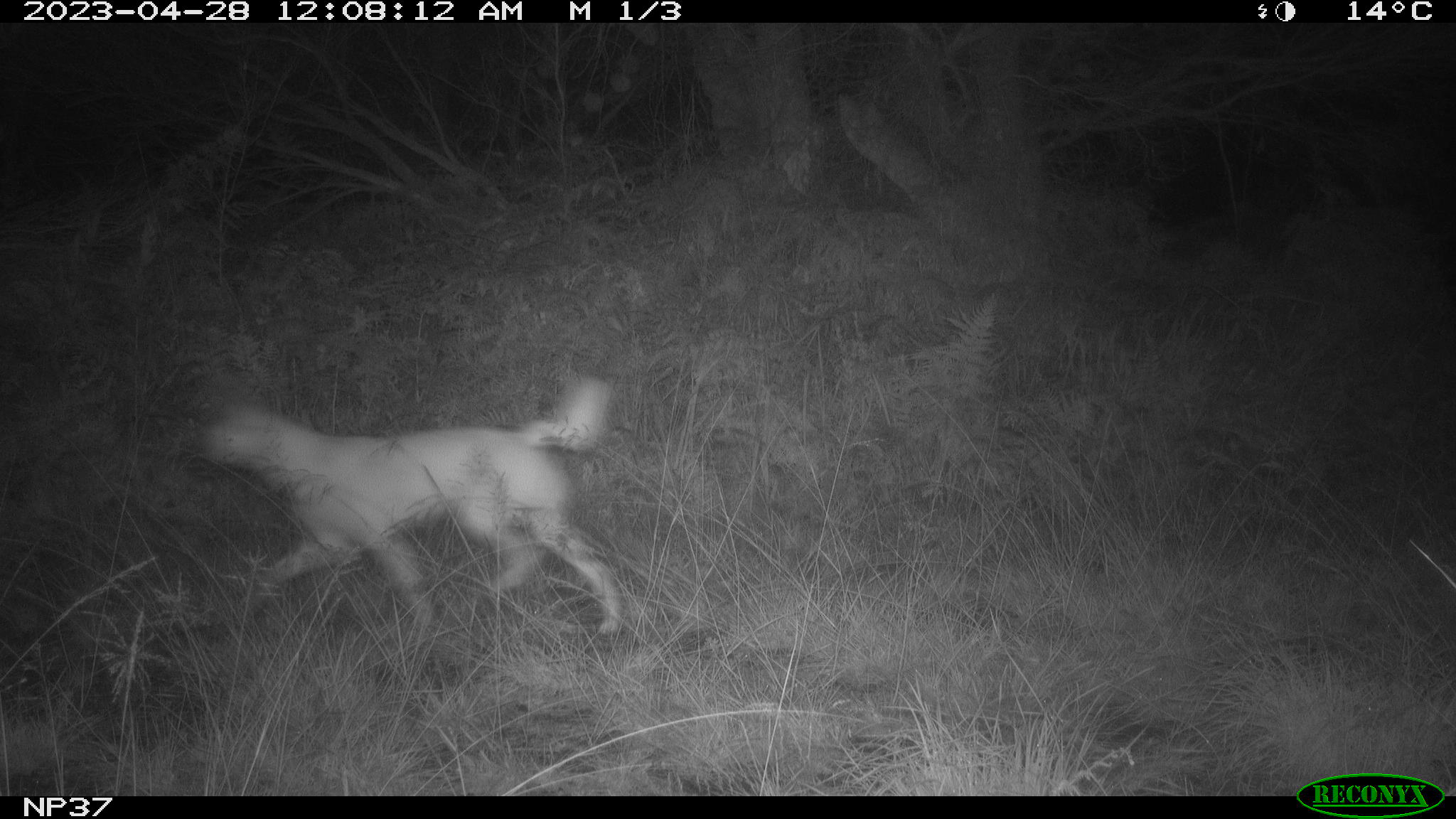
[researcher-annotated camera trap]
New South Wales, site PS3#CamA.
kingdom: Animalia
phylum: Chordata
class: Mammalia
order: Carnivora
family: Canidae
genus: Canis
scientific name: Canis familiaris dingo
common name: dingo